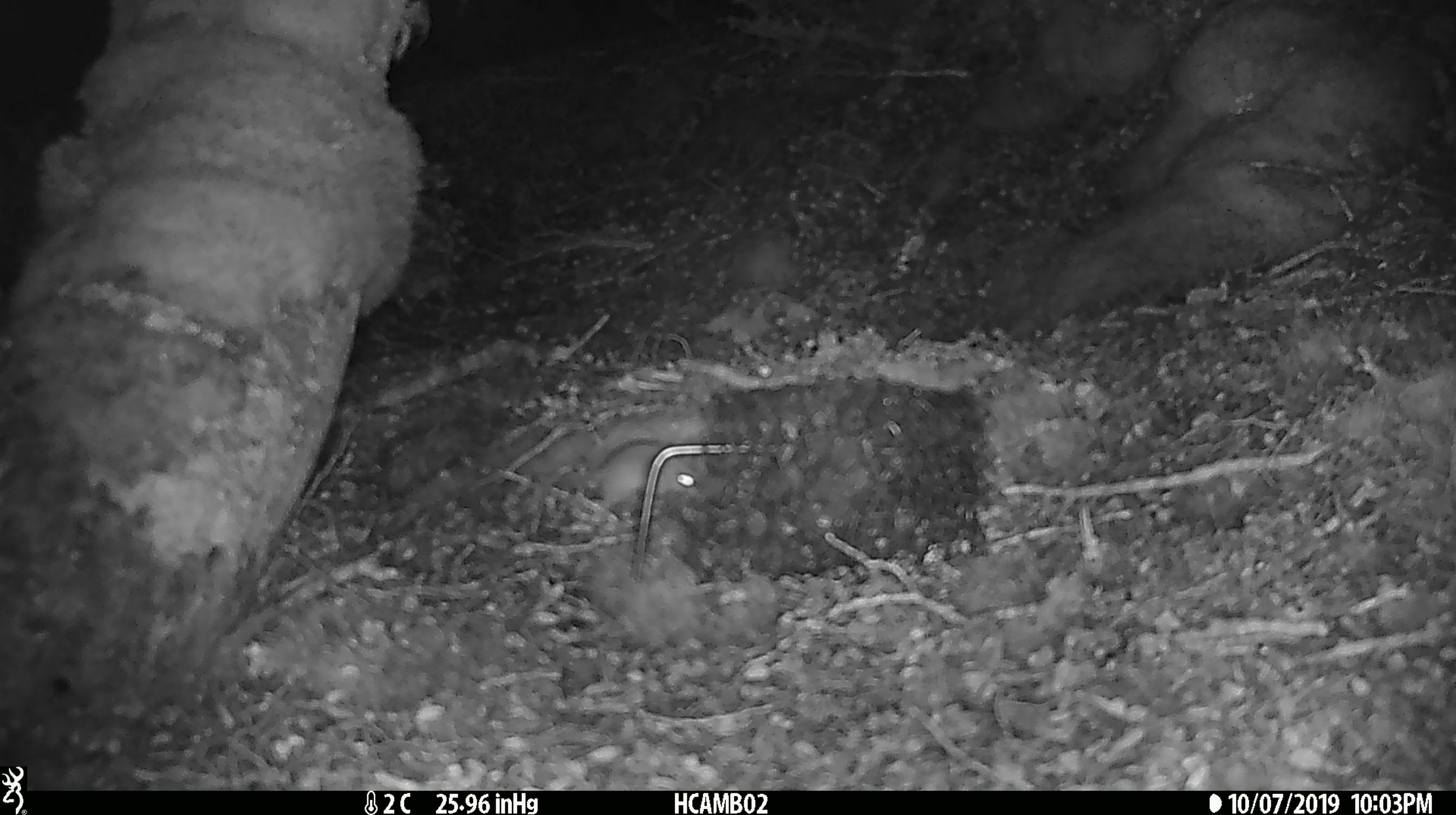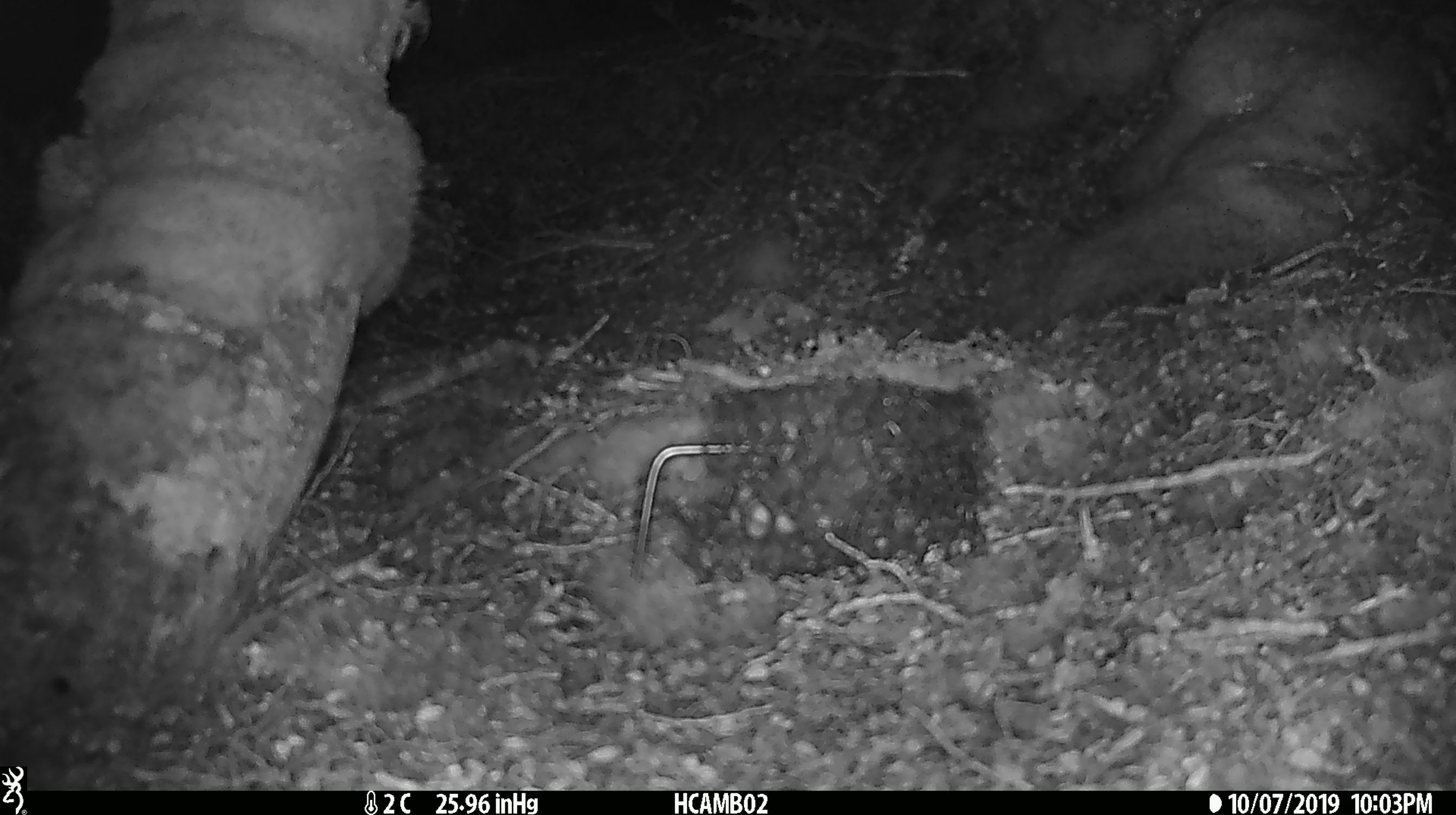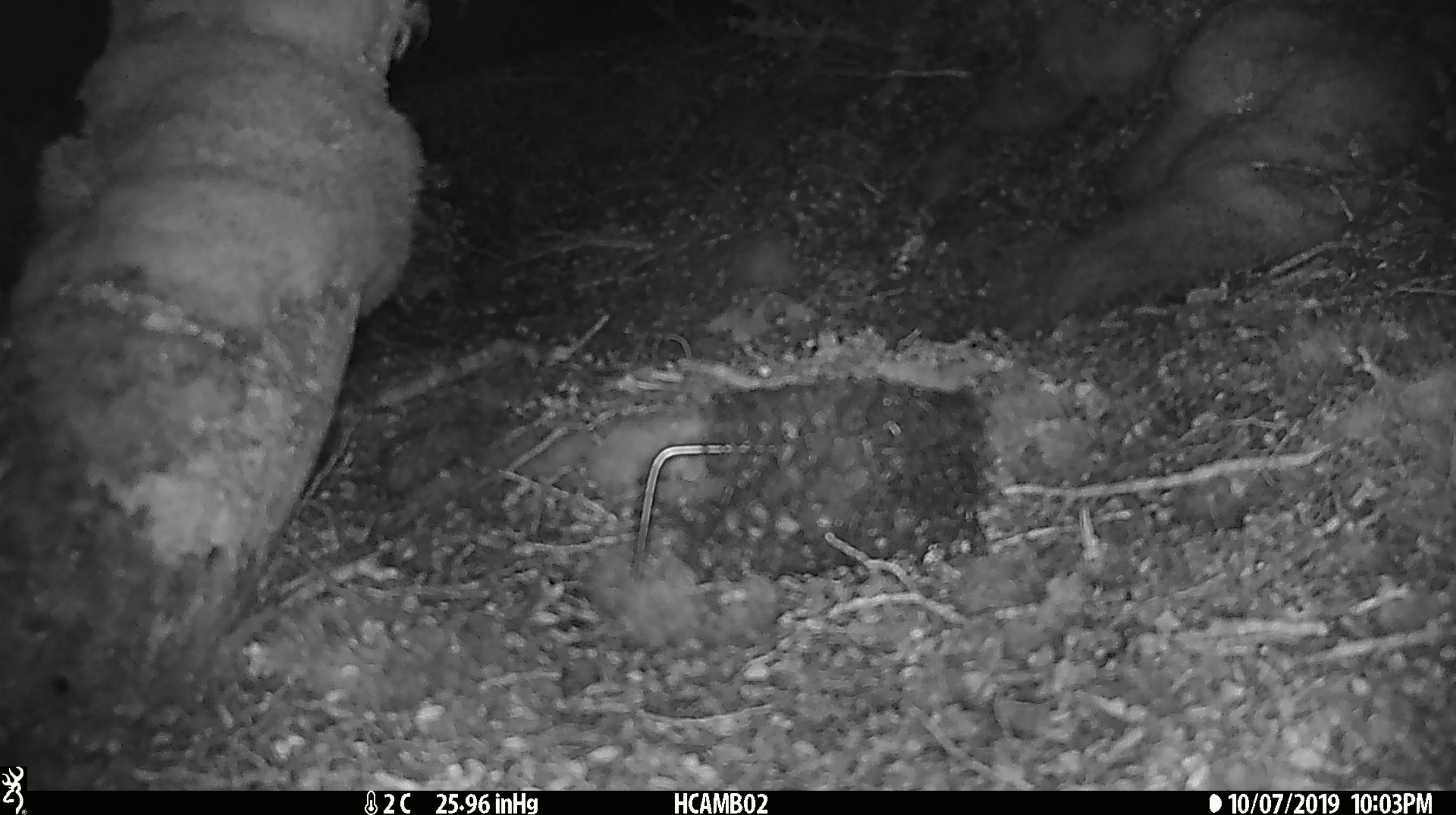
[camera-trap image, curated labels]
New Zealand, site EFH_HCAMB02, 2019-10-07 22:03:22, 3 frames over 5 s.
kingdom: Animalia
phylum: Chordata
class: Mammalia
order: Rodentia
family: Muridae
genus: Mus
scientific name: Mus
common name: mouse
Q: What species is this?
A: Mouse (Mus).